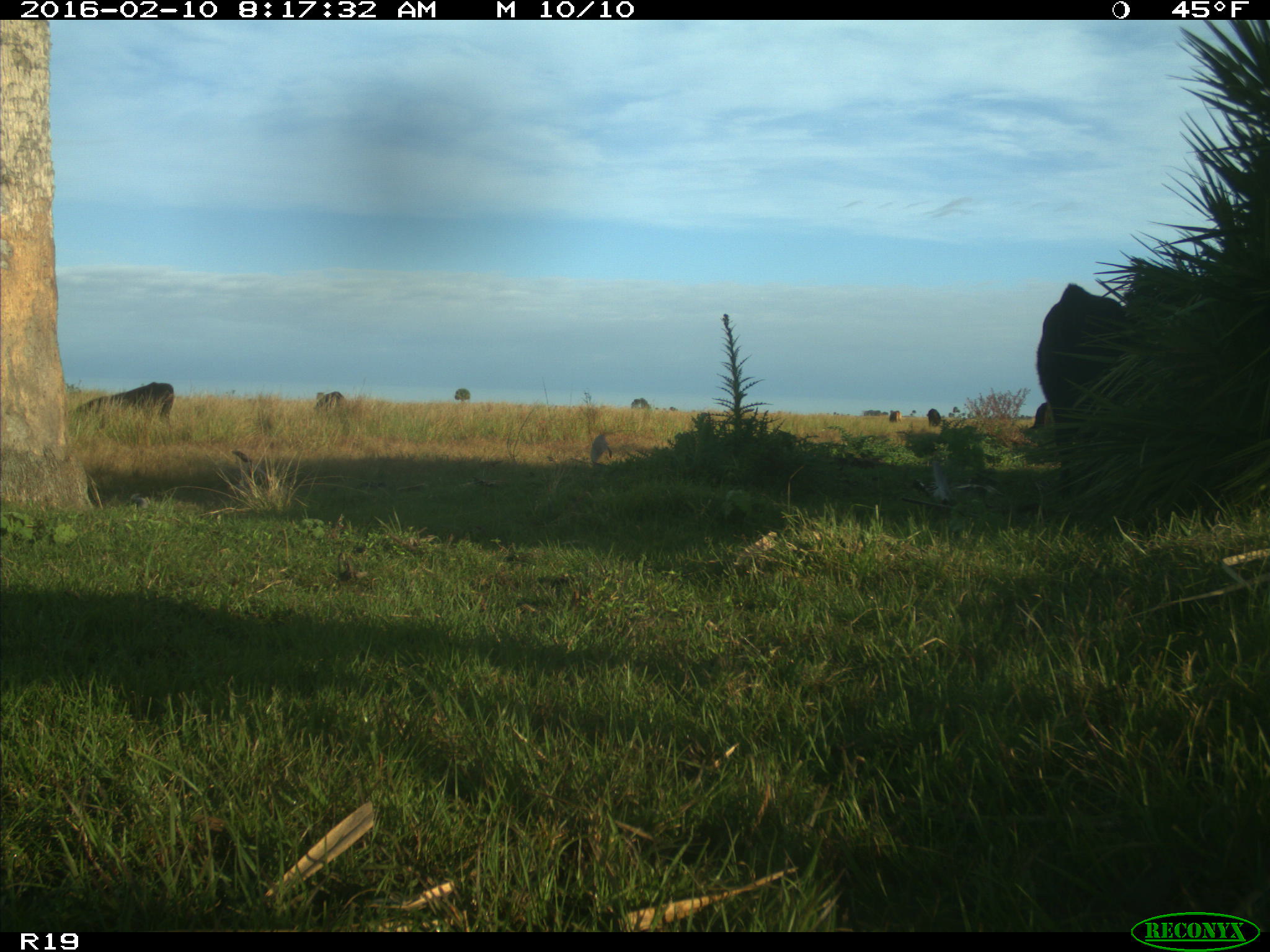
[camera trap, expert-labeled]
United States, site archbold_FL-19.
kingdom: Animalia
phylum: Chordata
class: Mammalia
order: Artiodactyla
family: Bovidae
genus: Bos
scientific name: Bos taurus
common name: domestic cow